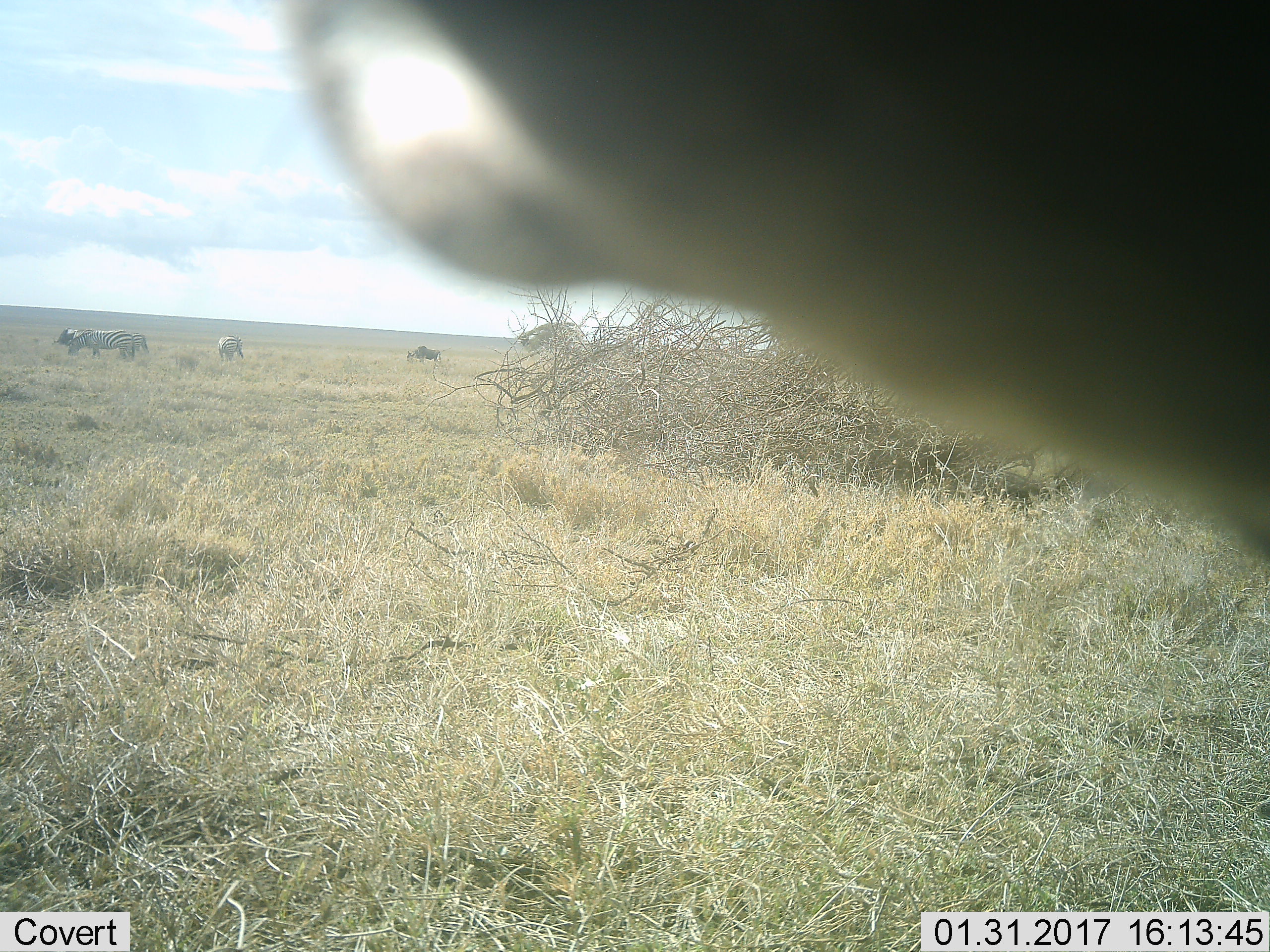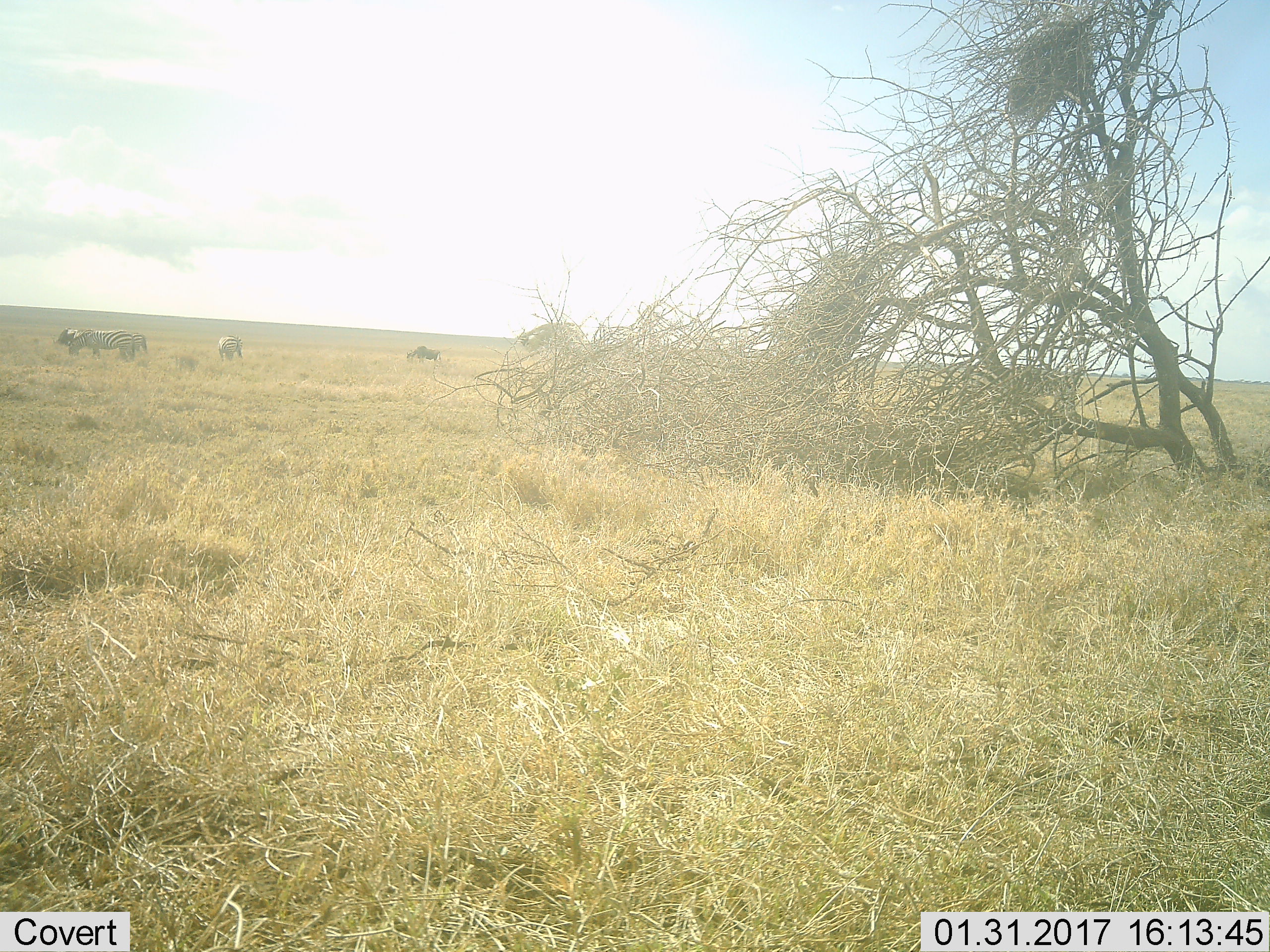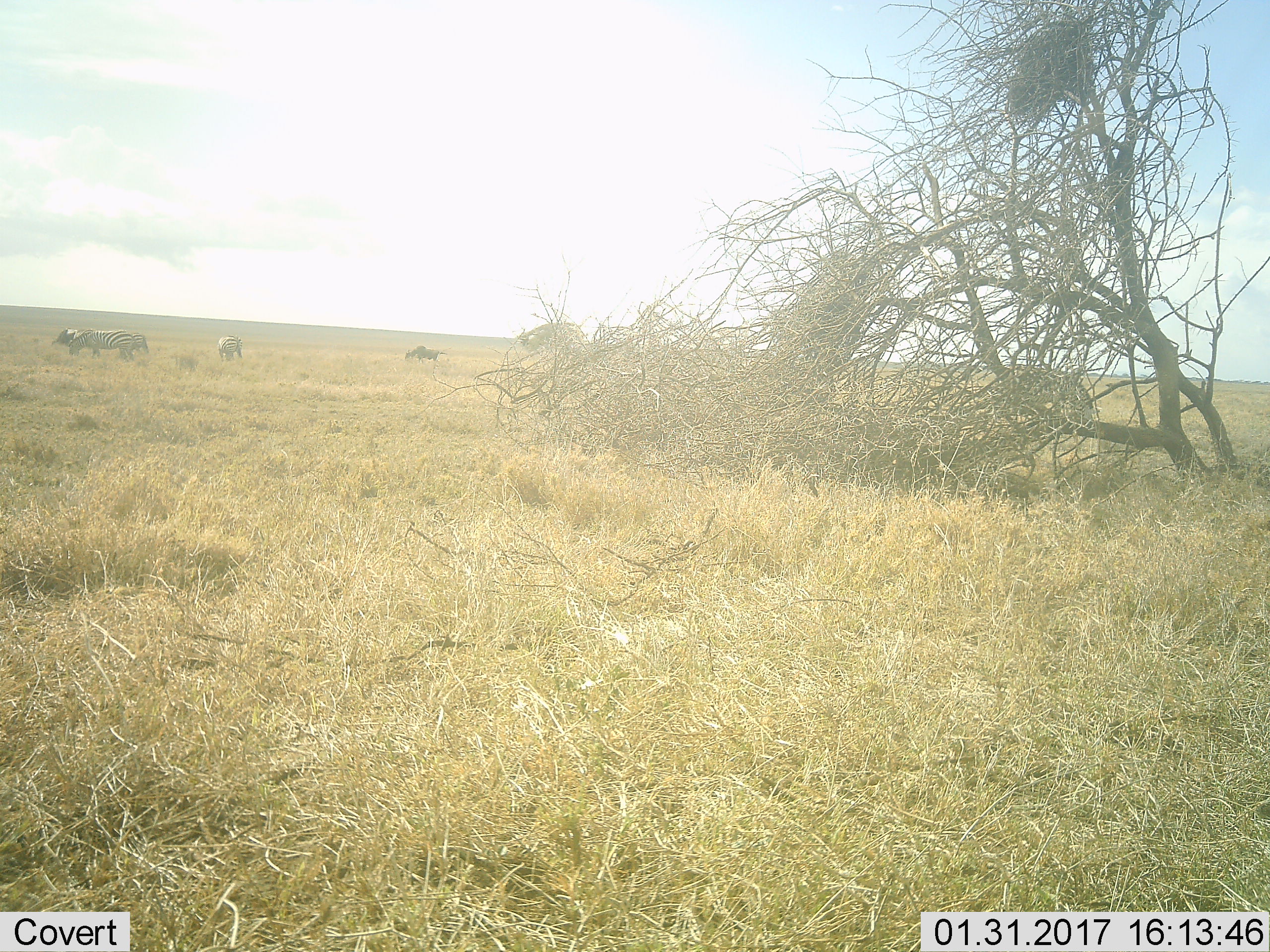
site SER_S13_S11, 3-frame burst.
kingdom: Animalia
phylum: Chordata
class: Mammalia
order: Artiodactyla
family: Bovidae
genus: Connochaetes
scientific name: Connochaetes taurinus taurinus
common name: blue wildebeest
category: wildebeestblue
Wildebeestblue (blue wildebeest) (Connochaetes taurinus taurinus), count 1. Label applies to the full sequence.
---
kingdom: Animalia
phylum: Chordata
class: Mammalia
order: Perissodactyla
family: Equidae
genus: Equus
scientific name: Equus quagga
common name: plains zebra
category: zebraplains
Zebraplains (plains zebra) (Equus quagga), count 4. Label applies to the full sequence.